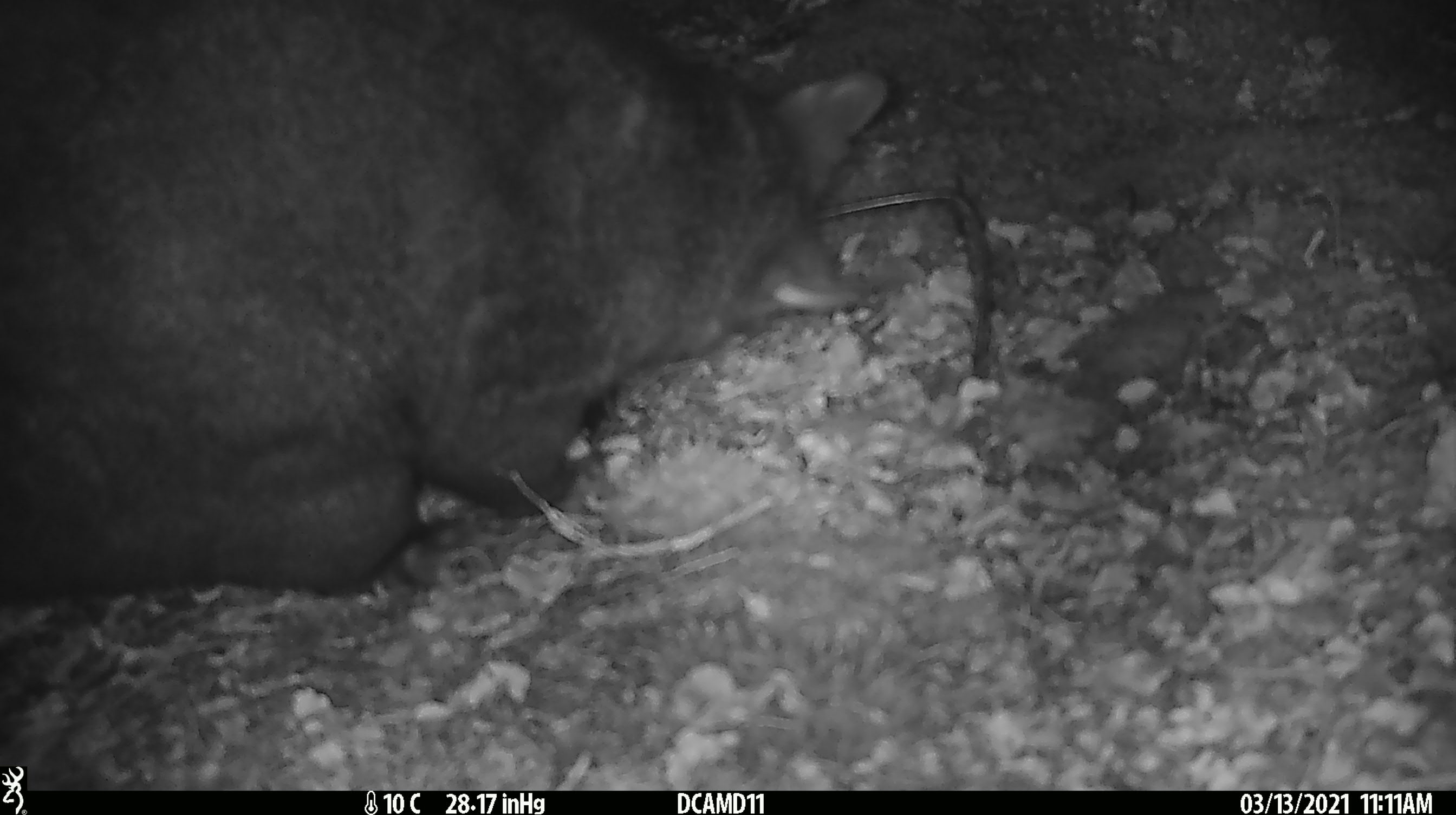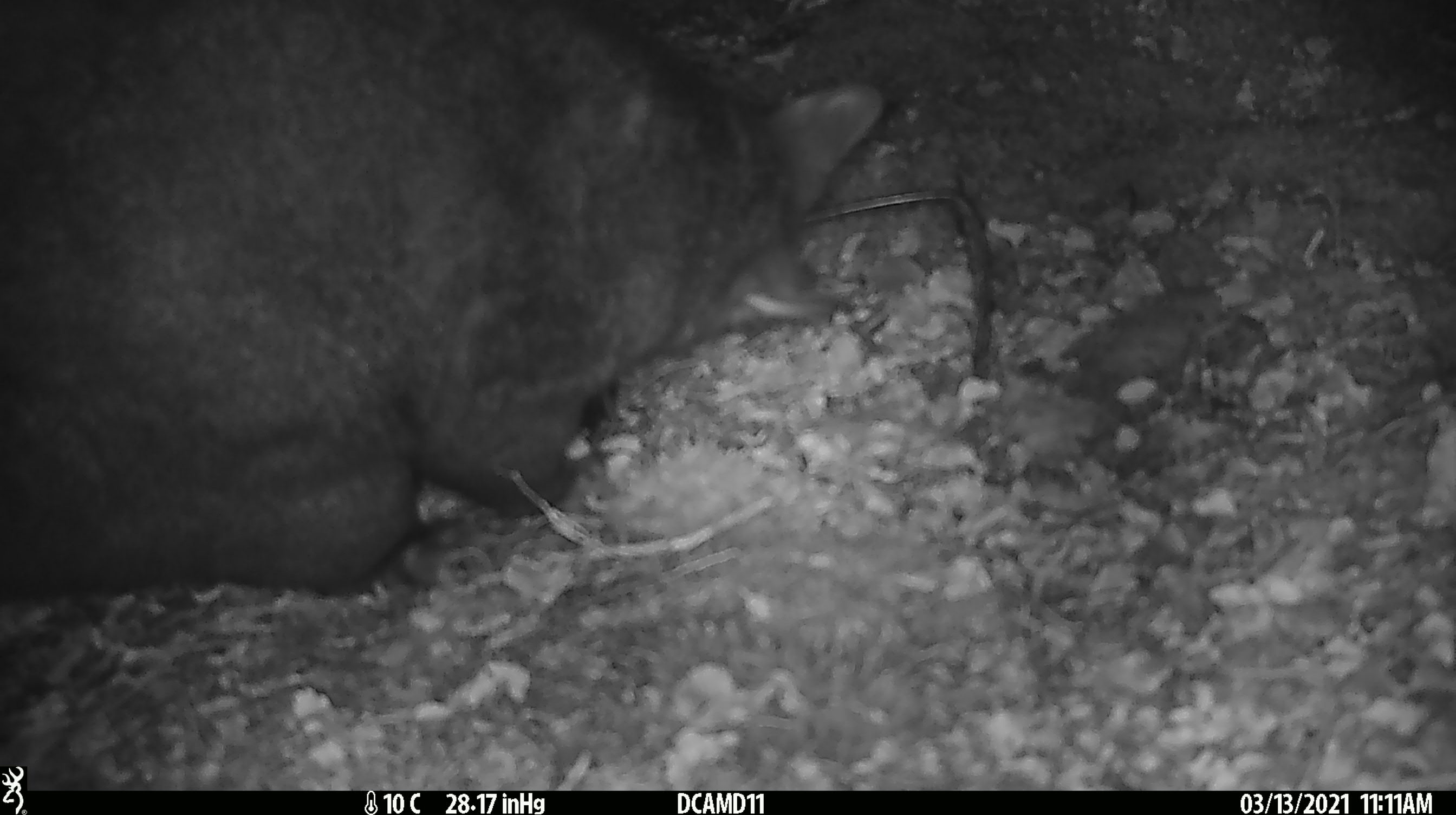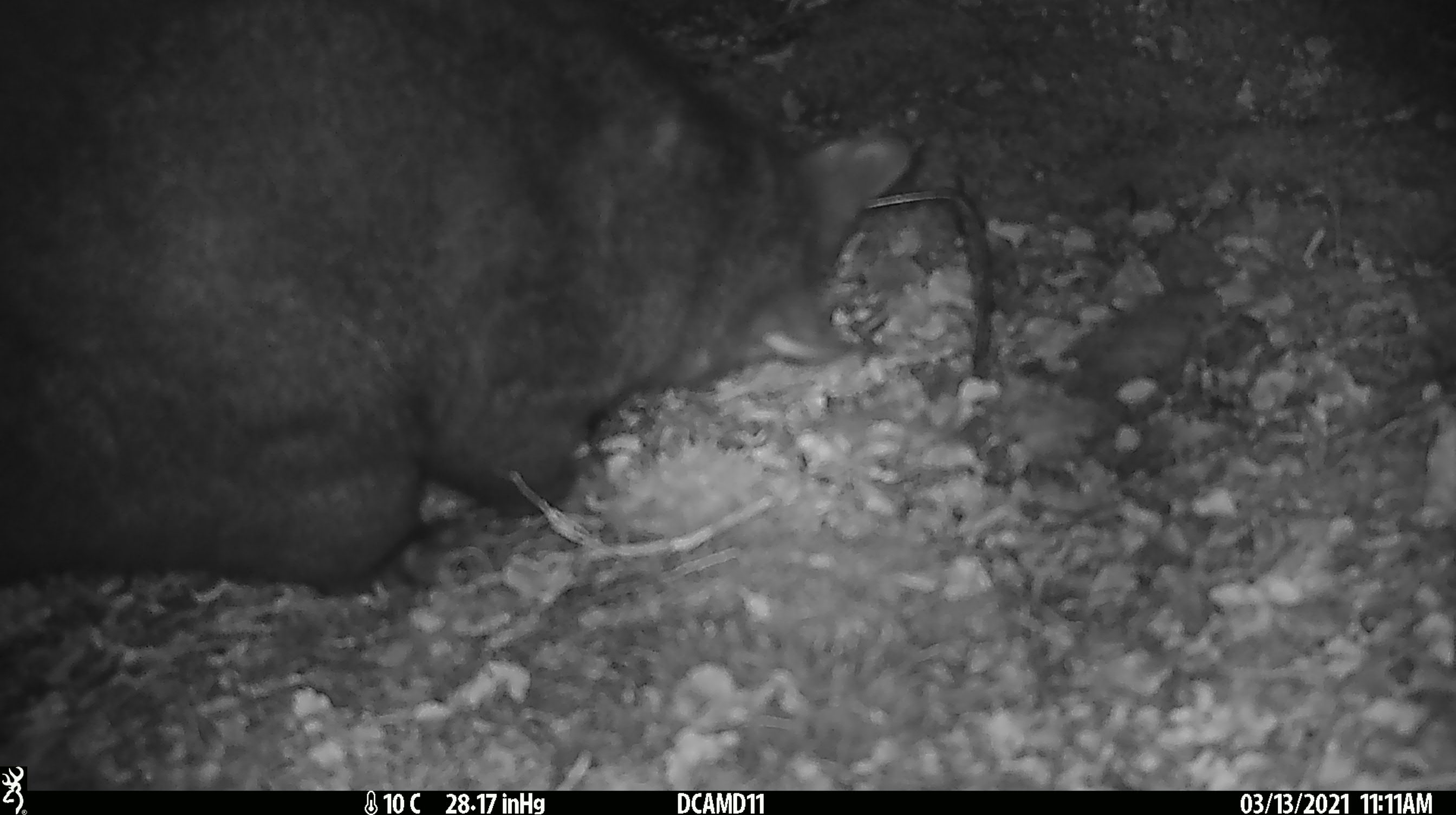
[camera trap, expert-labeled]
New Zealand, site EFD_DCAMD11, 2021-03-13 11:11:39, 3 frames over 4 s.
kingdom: Animalia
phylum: Chordata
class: Mammalia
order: Diprotodontia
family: Phalangeridae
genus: Trichosurus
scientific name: Trichosurus vulpecula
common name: common brushtail possum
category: possum